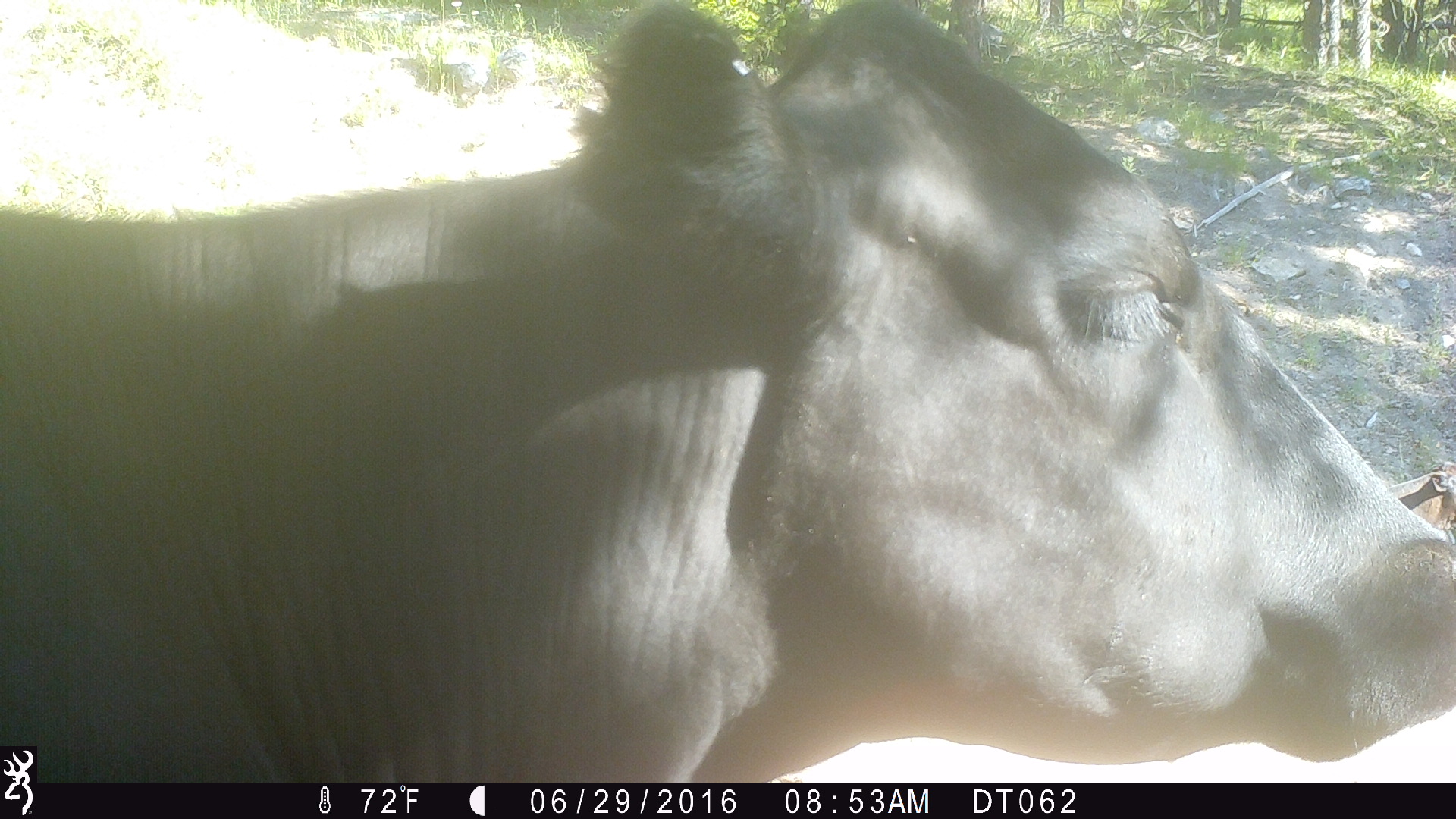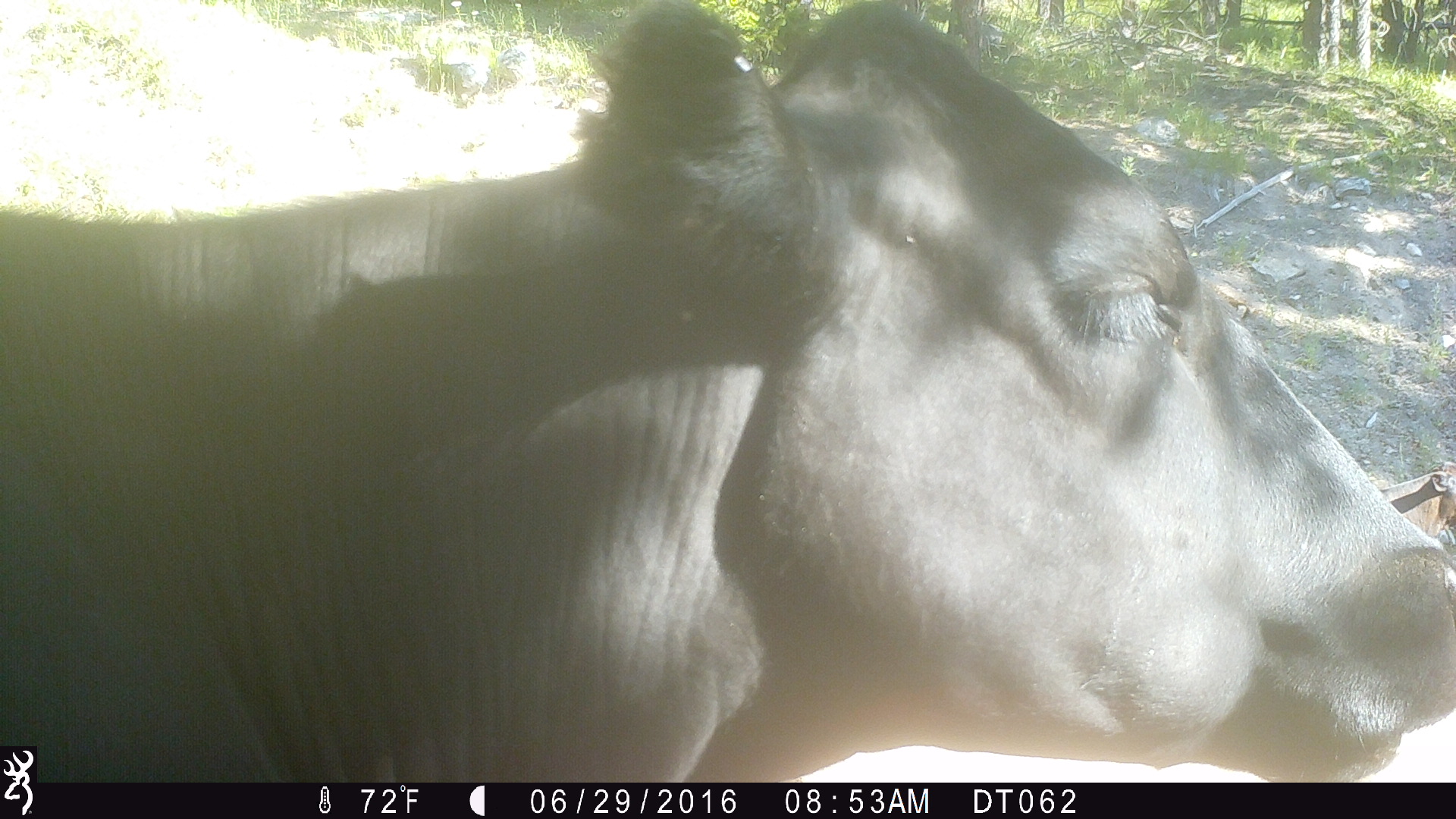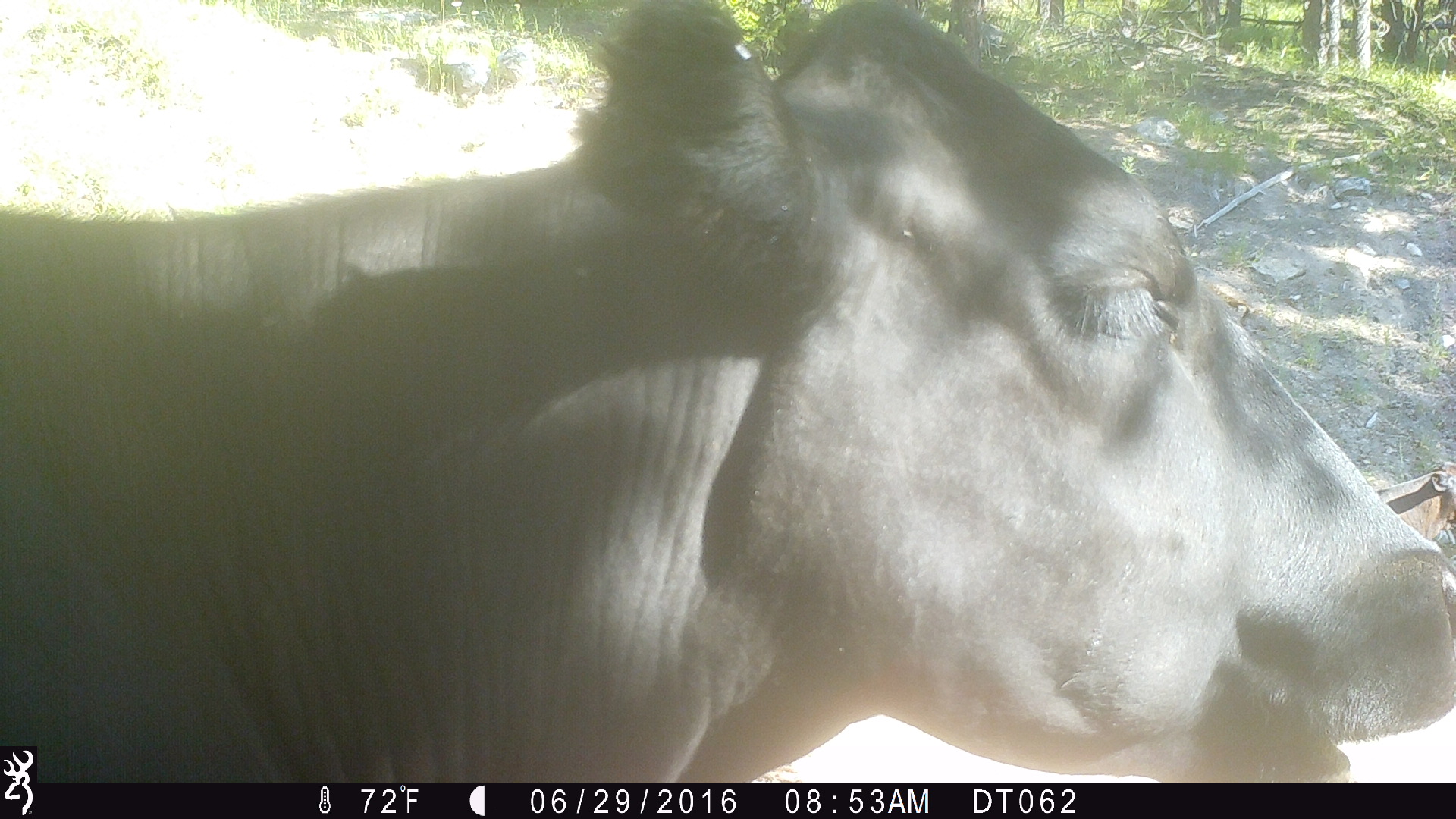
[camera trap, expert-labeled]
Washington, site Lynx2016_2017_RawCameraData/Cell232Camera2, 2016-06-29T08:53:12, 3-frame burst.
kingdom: Animalia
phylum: Chordata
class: Mammalia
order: Artiodactyla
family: Bovidae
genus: Bos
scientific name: Bos taurus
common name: domestic cattle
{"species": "domestic cattle (Bos taurus)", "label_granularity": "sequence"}